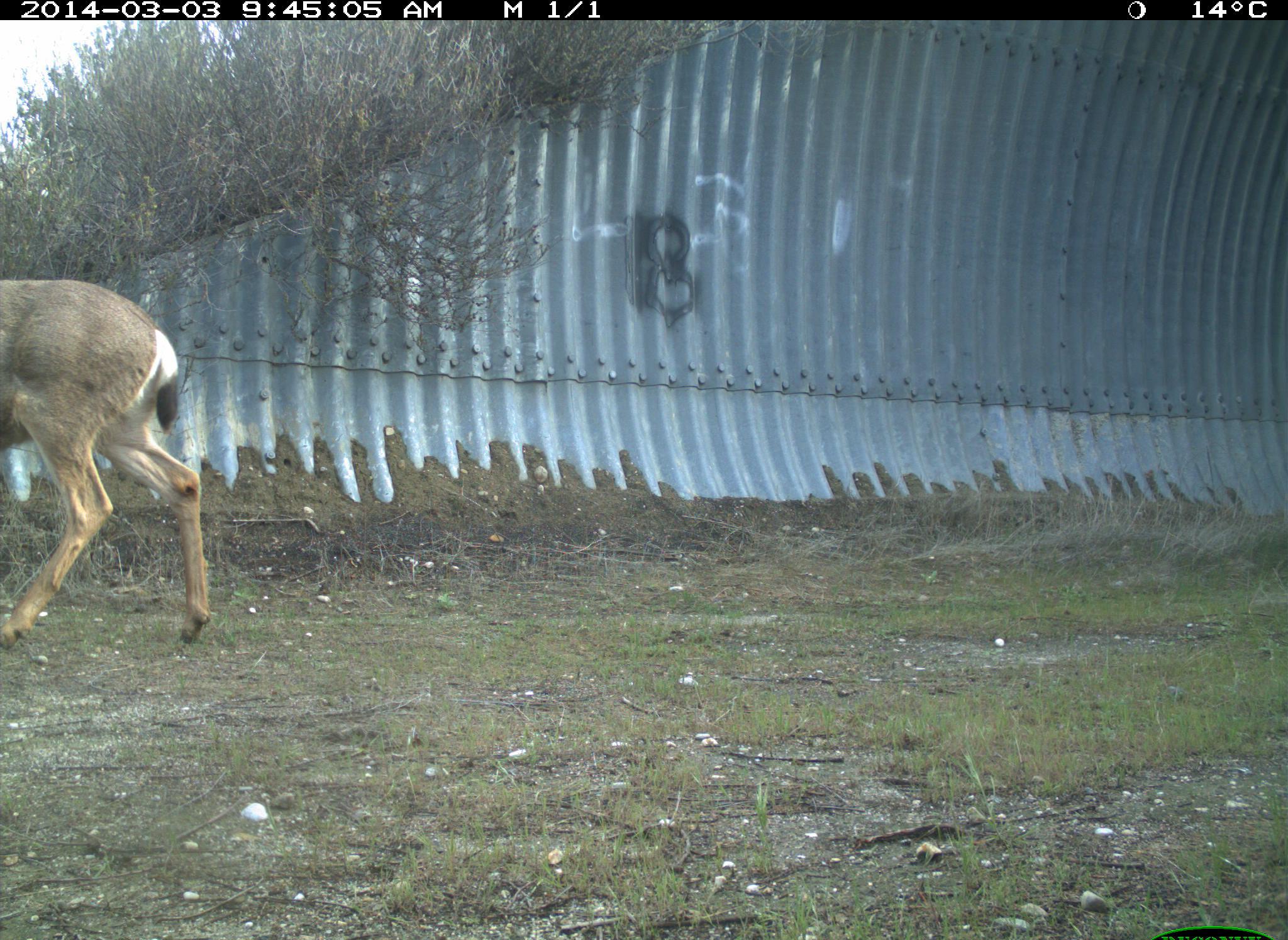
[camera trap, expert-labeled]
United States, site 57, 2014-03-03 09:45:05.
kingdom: Animalia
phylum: Chordata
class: Mammalia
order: Artiodactyla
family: Cervidae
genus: Odocoileus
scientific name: Odocoileus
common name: deer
Deer (Odocoileus).